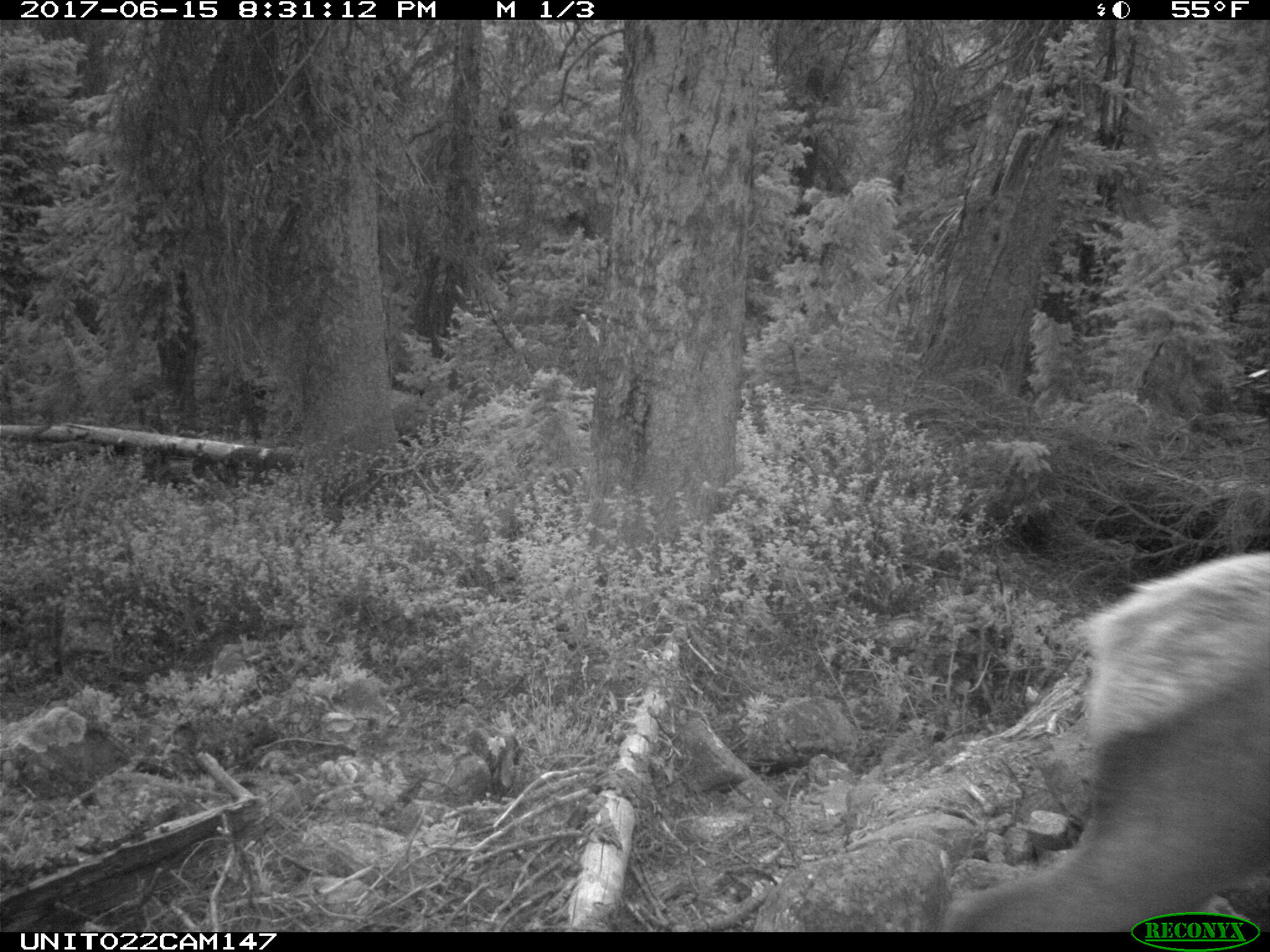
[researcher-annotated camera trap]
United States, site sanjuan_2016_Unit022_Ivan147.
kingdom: Animalia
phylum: Chordata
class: Mammalia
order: Artiodactyla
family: Cervidae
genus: Cervus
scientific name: Cervus elaphus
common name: red deer